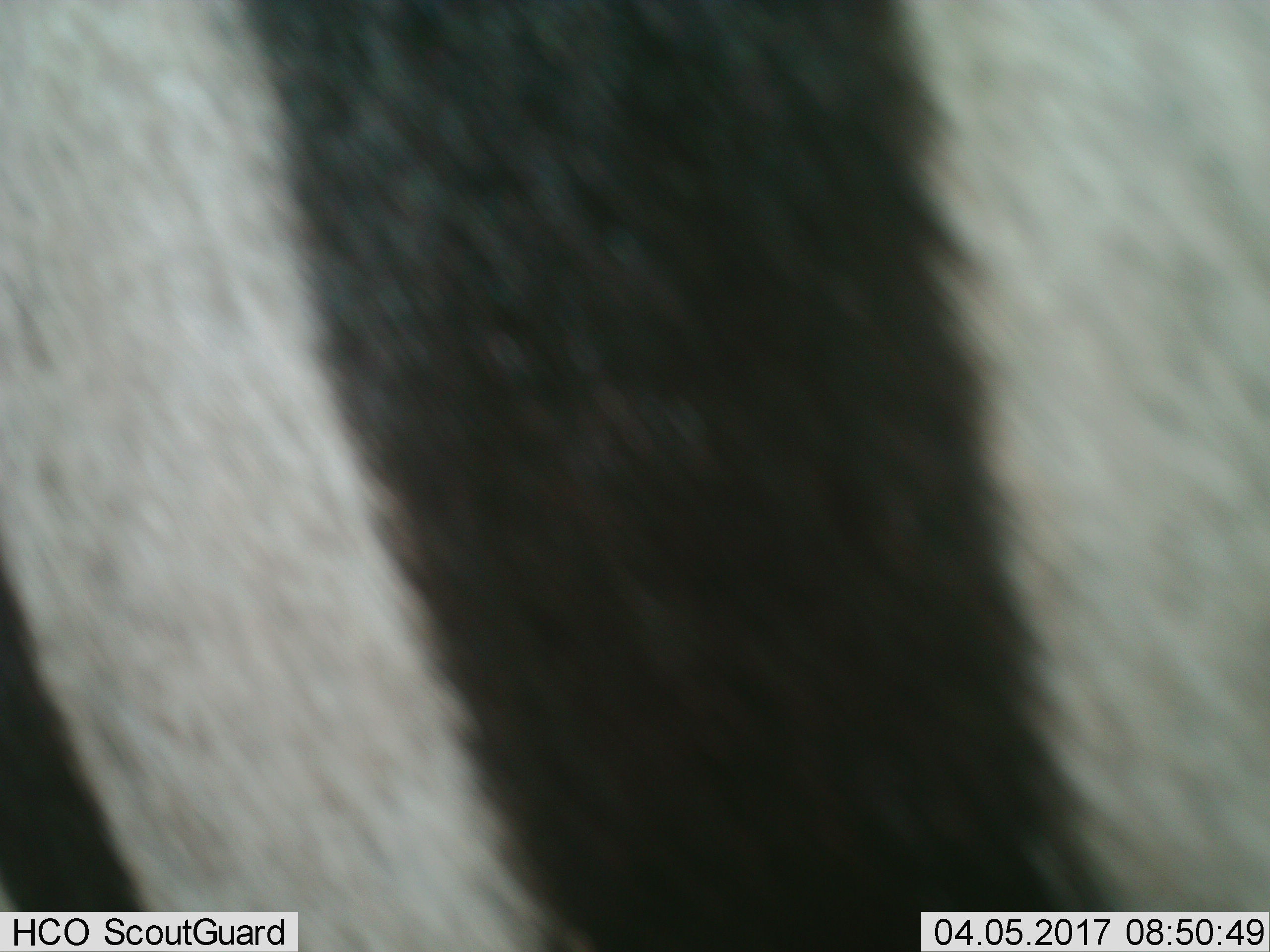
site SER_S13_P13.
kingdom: Animalia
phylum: Chordata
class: Mammalia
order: Perissodactyla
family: Equidae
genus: Equus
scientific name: Equus quagga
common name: plains zebra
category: zebraplains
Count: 1.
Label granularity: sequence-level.